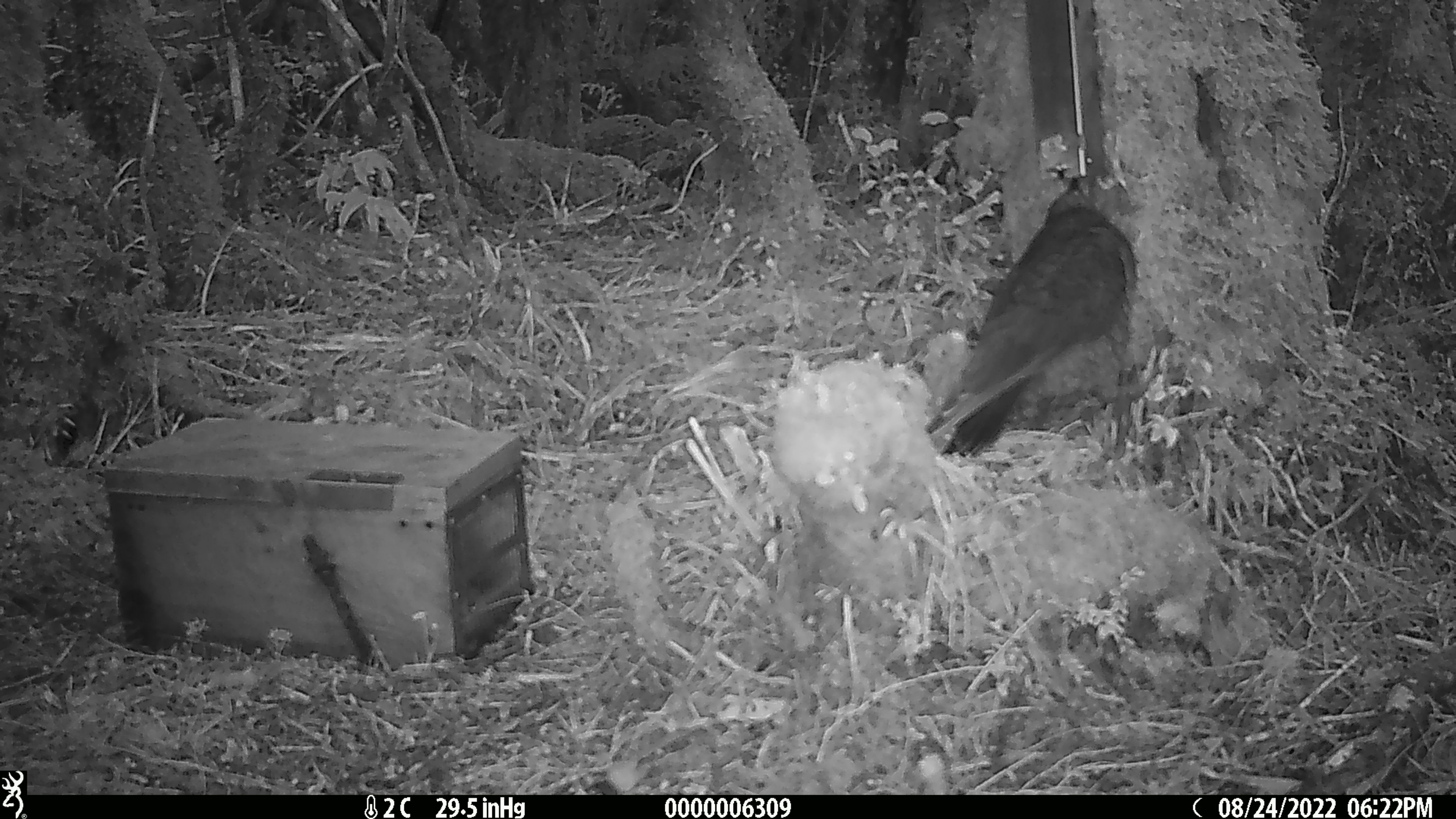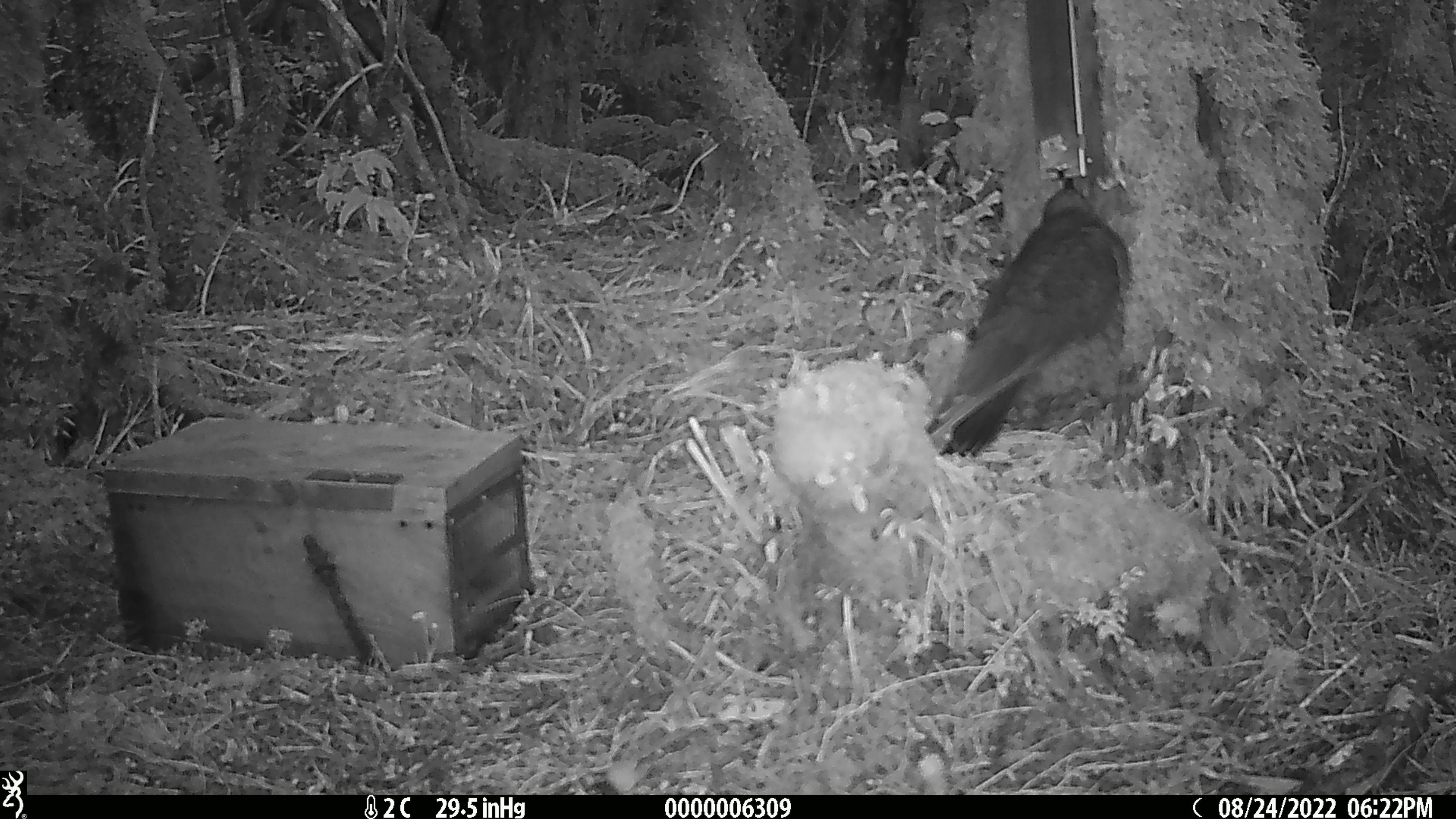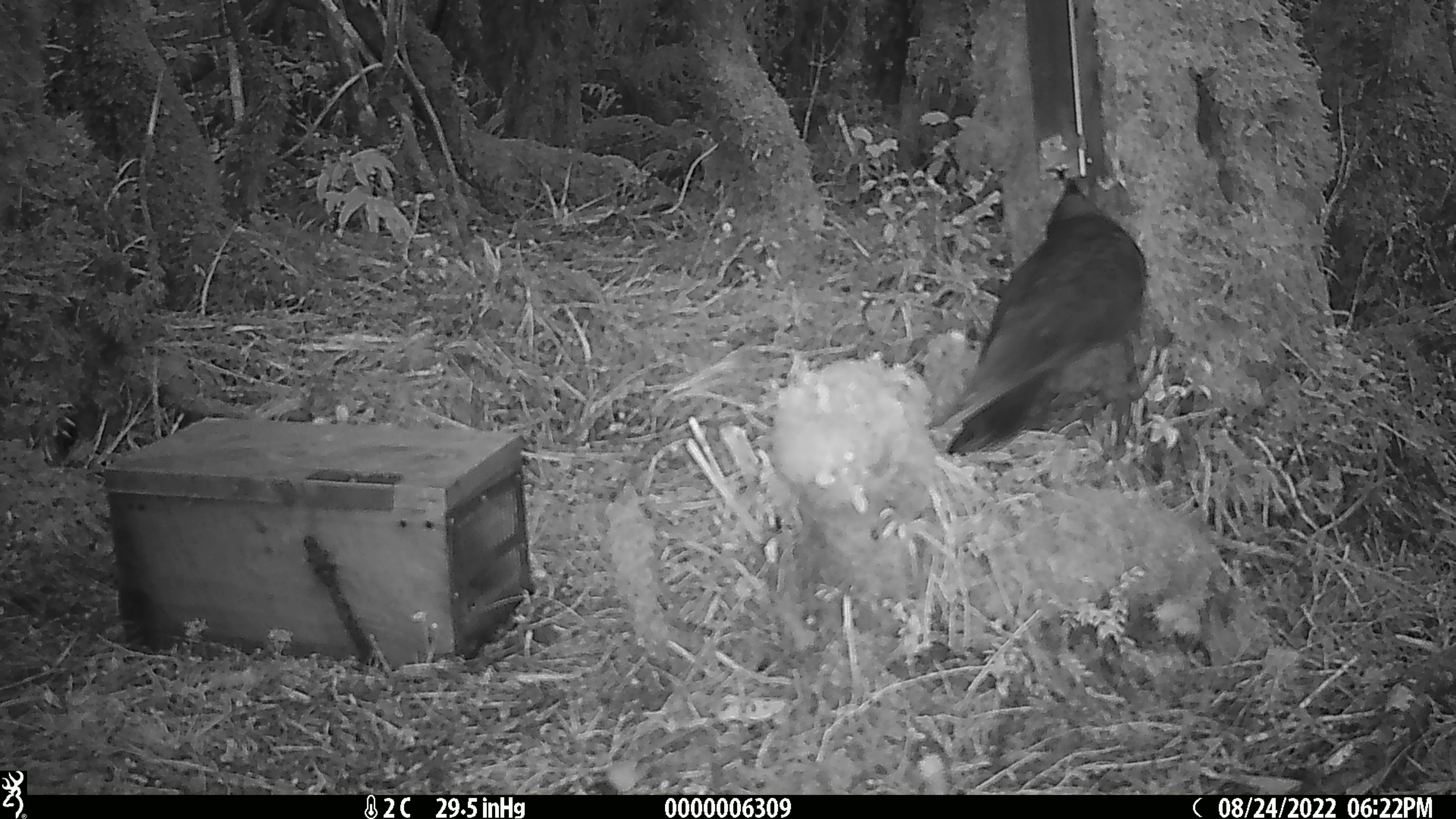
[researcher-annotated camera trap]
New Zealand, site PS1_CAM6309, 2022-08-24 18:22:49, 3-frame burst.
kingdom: Animalia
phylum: Chordata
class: Aves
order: Psittaciformes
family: Strigopidae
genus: Nestor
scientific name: Nestor notabilis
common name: kea